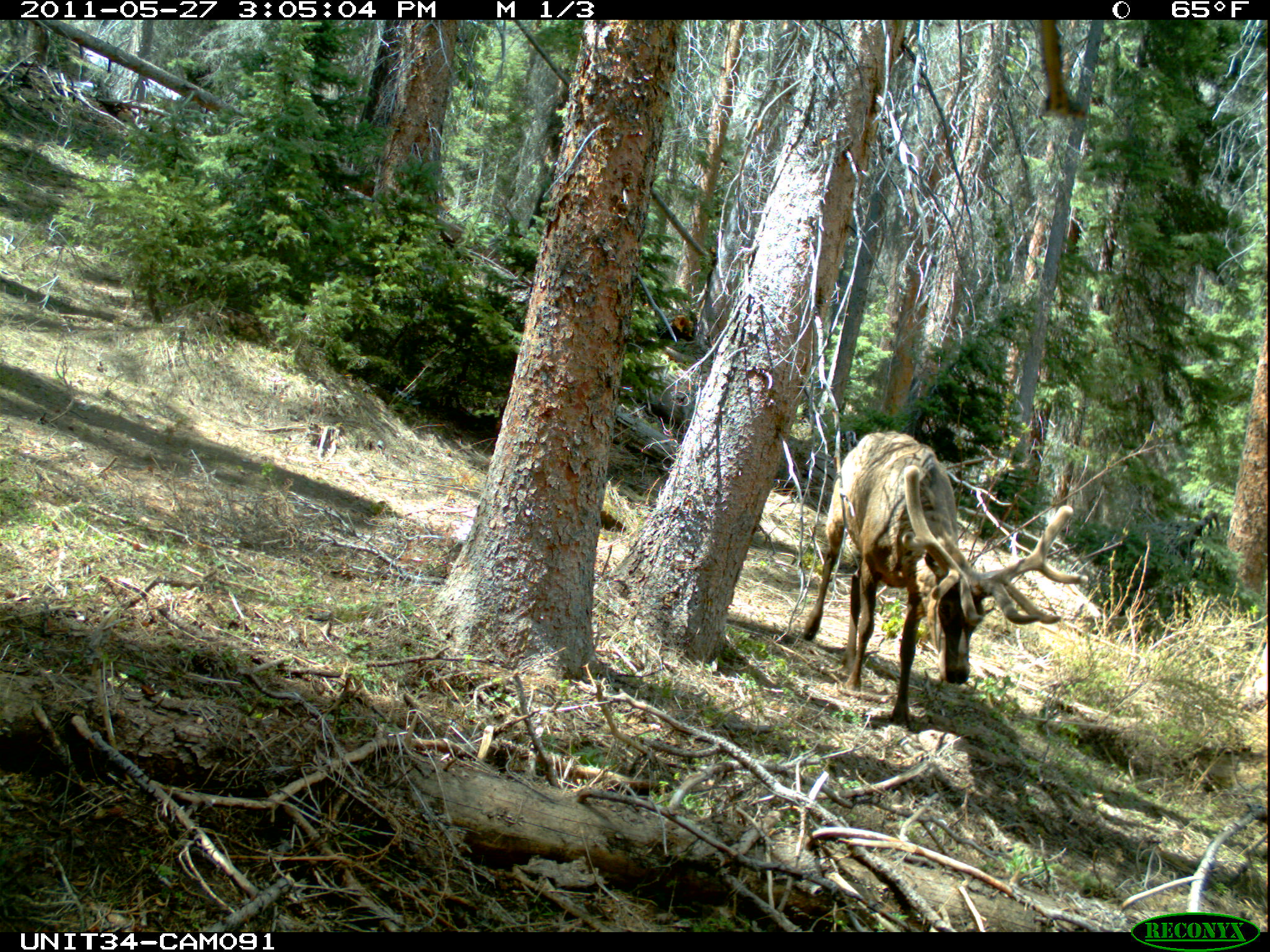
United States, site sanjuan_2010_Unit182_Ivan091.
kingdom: Animalia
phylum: Chordata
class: Mammalia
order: Artiodactyla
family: Cervidae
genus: Cervus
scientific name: Cervus elaphus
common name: red deer